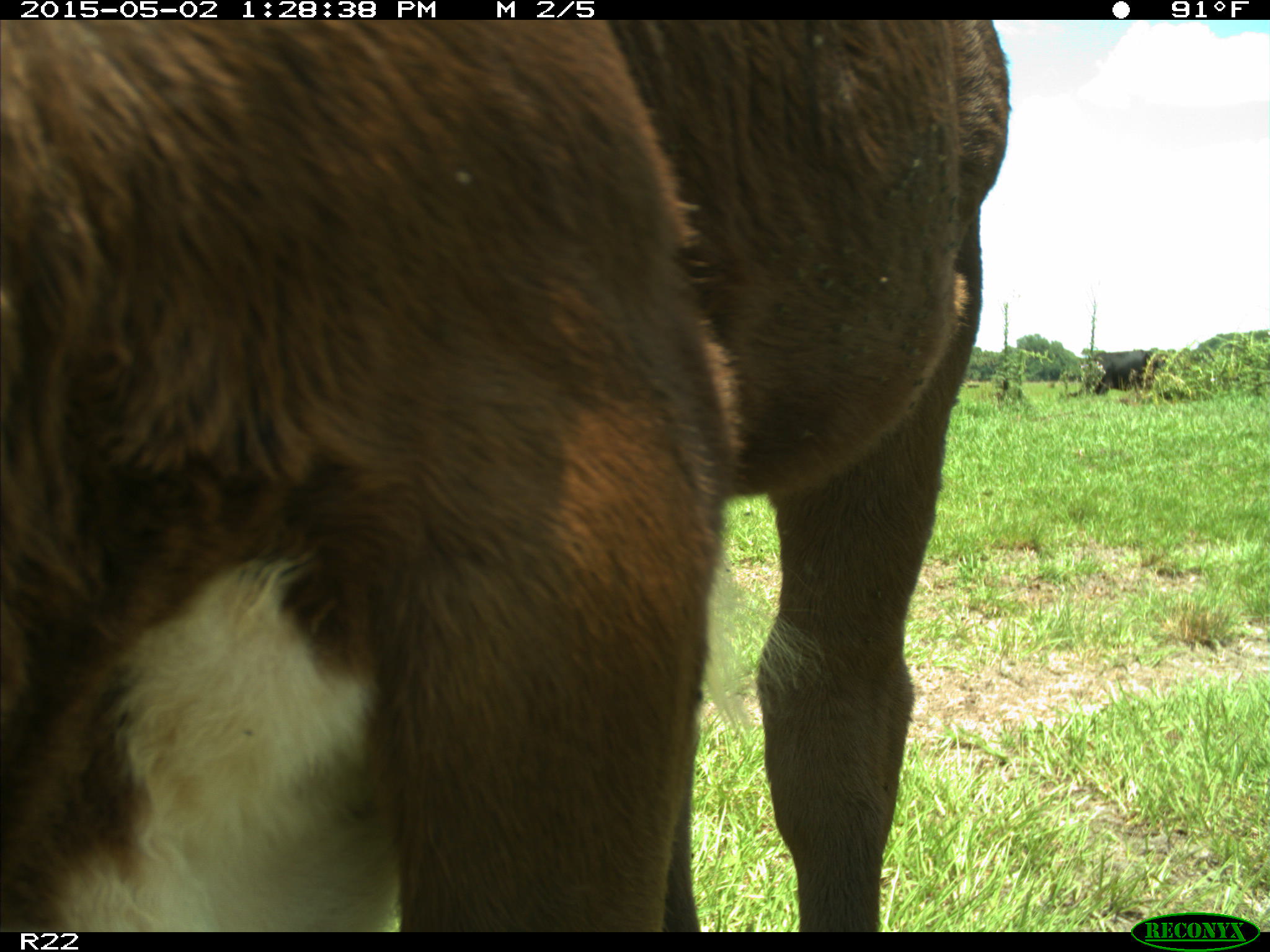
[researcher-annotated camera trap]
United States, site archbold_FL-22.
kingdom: Animalia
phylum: Chordata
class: Mammalia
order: Artiodactyla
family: Bovidae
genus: Bos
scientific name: Bos taurus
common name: domestic cow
Bos taurus (domestic cow).